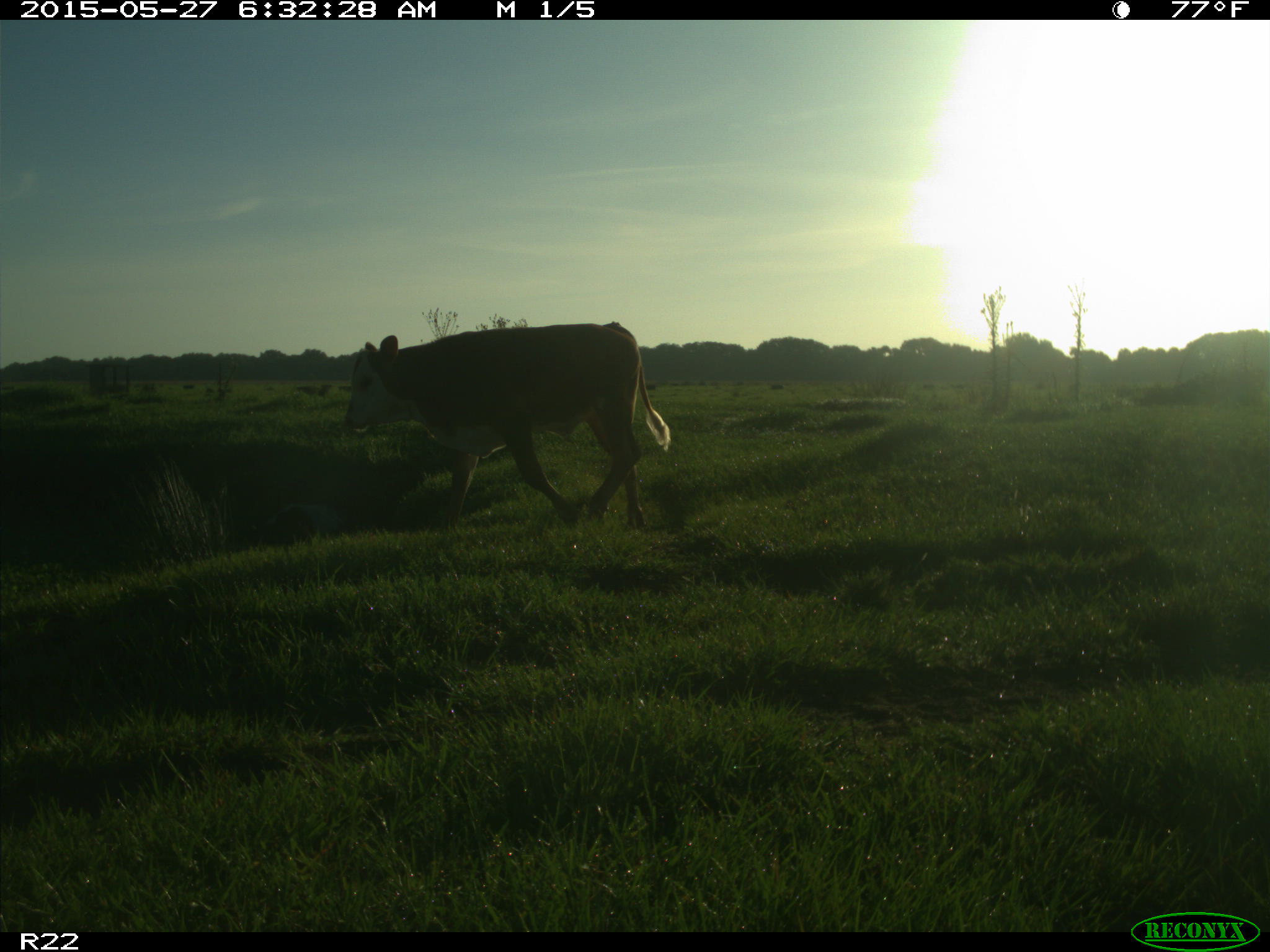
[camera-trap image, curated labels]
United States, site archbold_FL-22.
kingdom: Animalia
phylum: Chordata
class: Mammalia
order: Artiodactyla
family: Bovidae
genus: Bos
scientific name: Bos taurus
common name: domestic cow